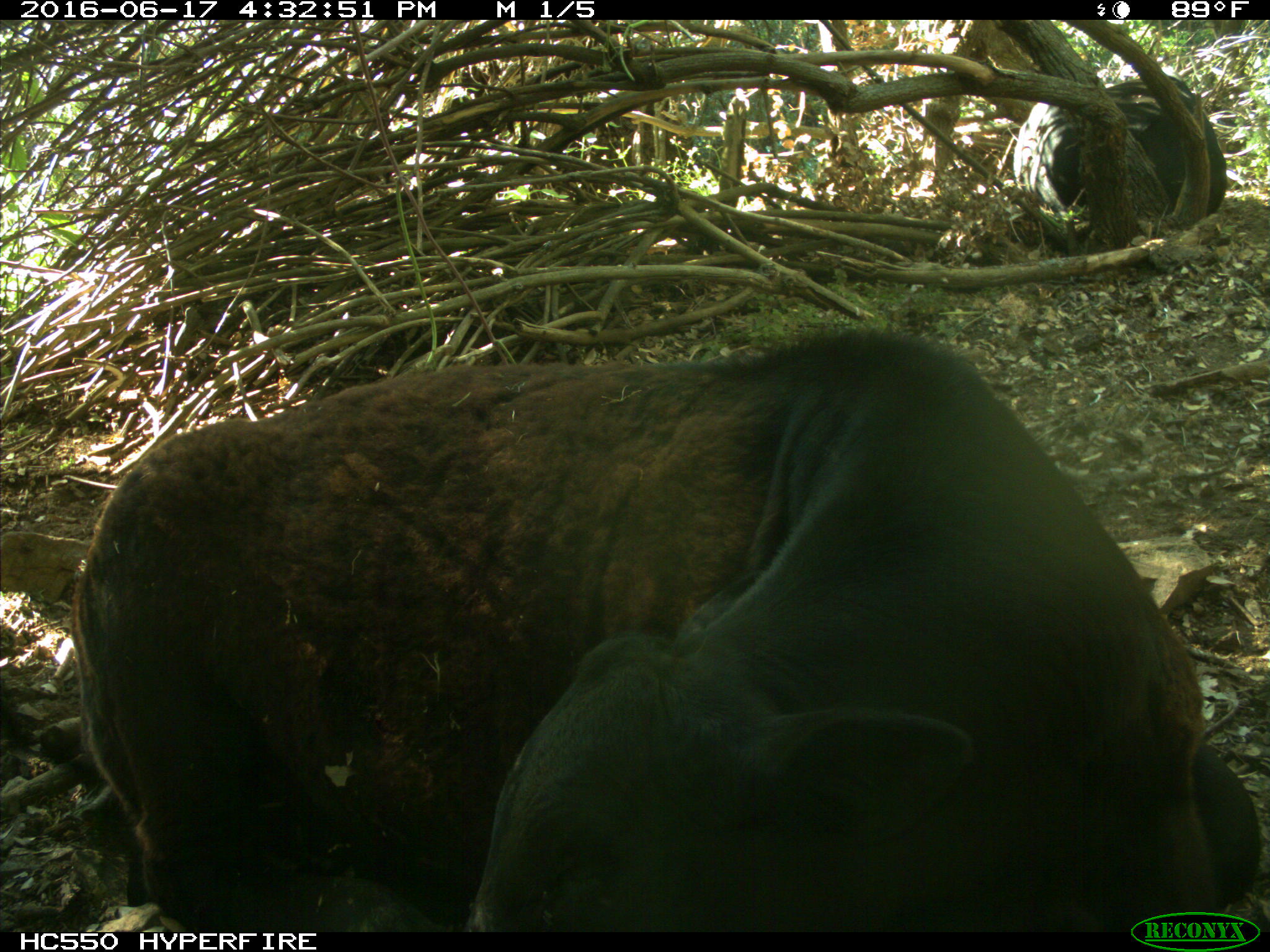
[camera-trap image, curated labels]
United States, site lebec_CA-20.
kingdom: Animalia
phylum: Chordata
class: Mammalia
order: Artiodactyla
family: Bovidae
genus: Bos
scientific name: Bos taurus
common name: domestic cow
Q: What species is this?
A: Bos taurus (domestic cow).